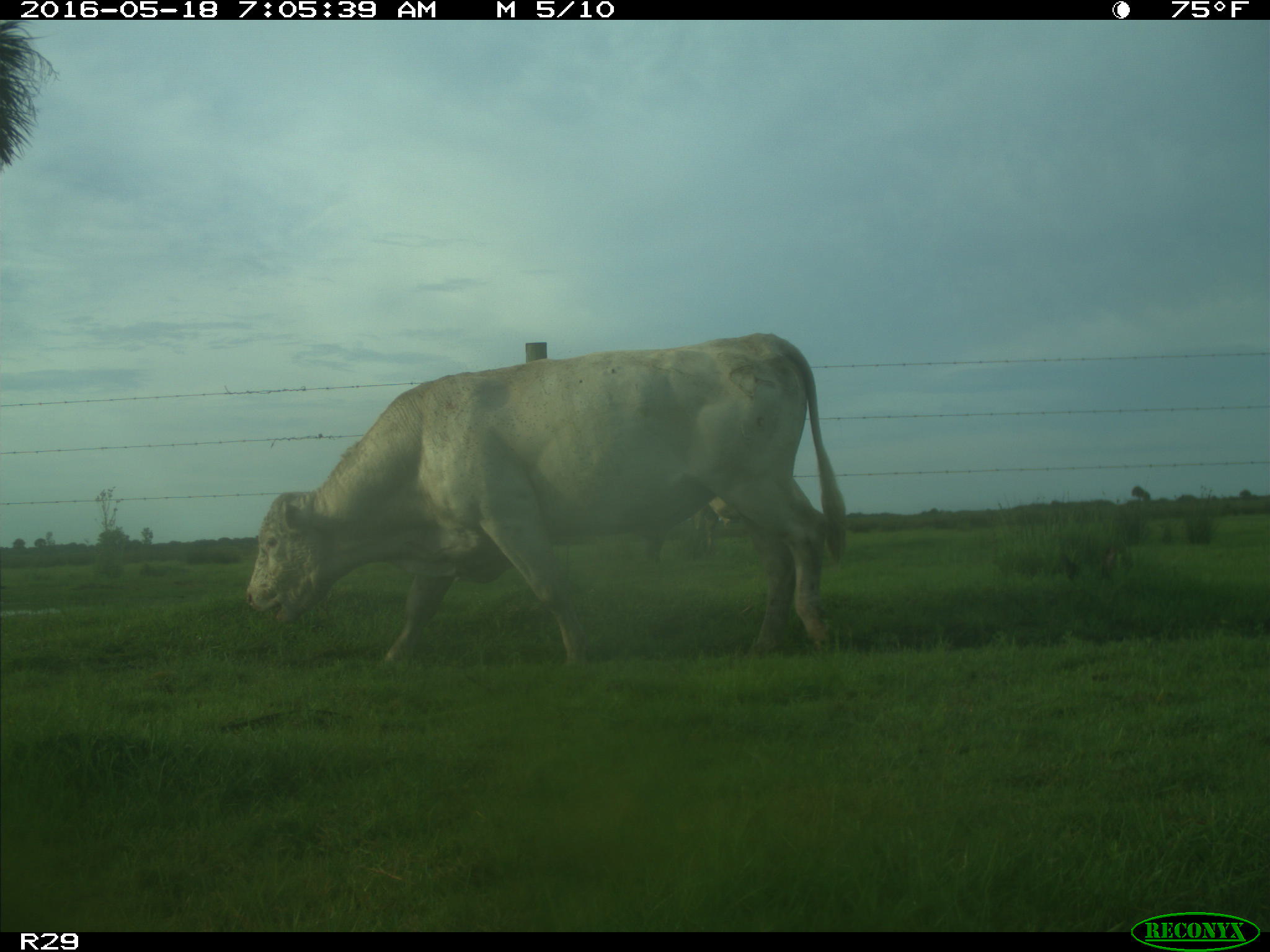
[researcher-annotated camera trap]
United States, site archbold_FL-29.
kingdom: Animalia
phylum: Chordata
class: Mammalia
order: Artiodactyla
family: Bovidae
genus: Bos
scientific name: Bos taurus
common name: domestic cow